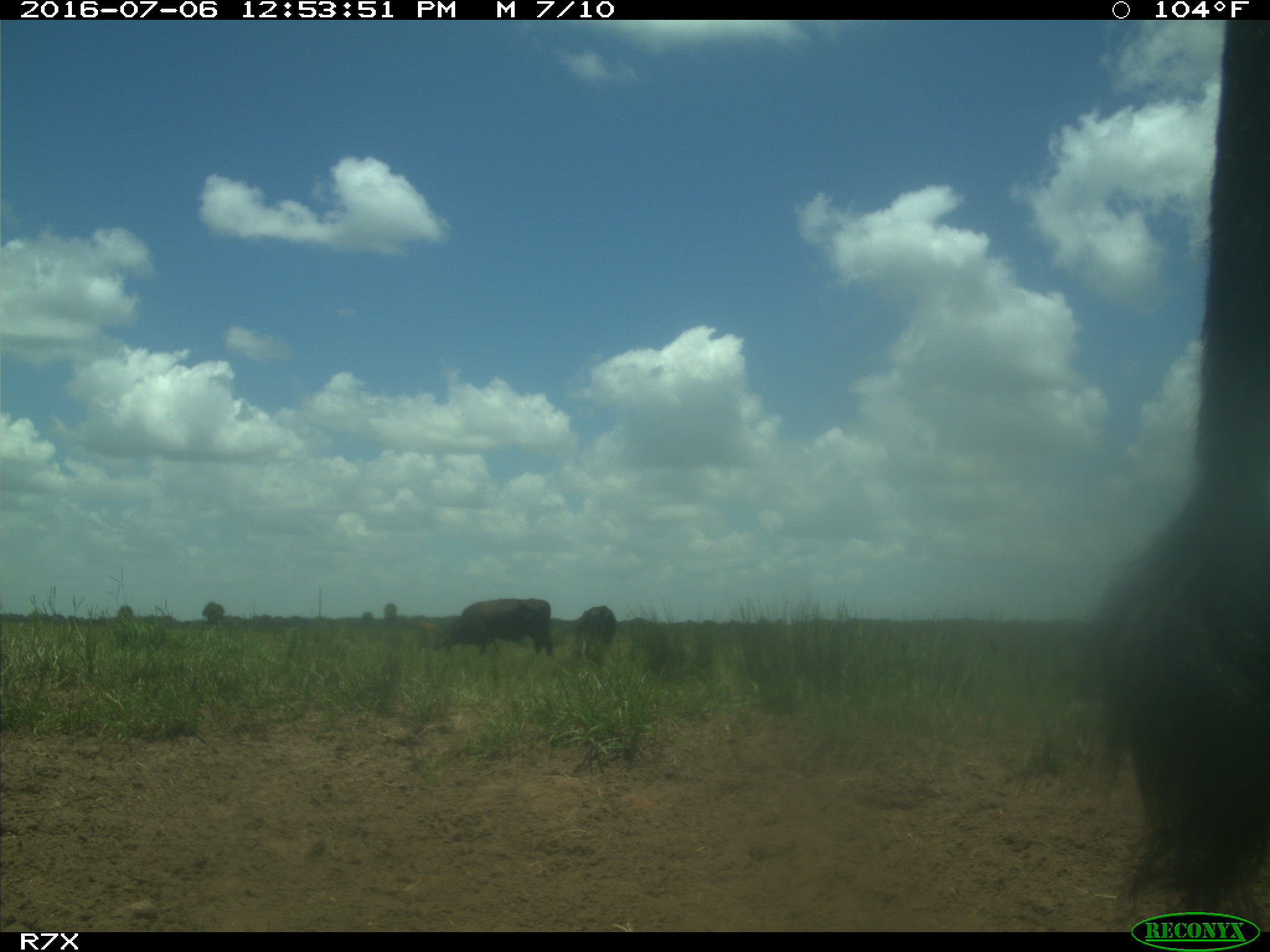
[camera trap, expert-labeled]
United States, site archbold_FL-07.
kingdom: Animalia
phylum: Chordata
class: Mammalia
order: Artiodactyla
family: Bovidae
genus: Bos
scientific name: Bos taurus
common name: domestic cow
Bos taurus (domestic cow).